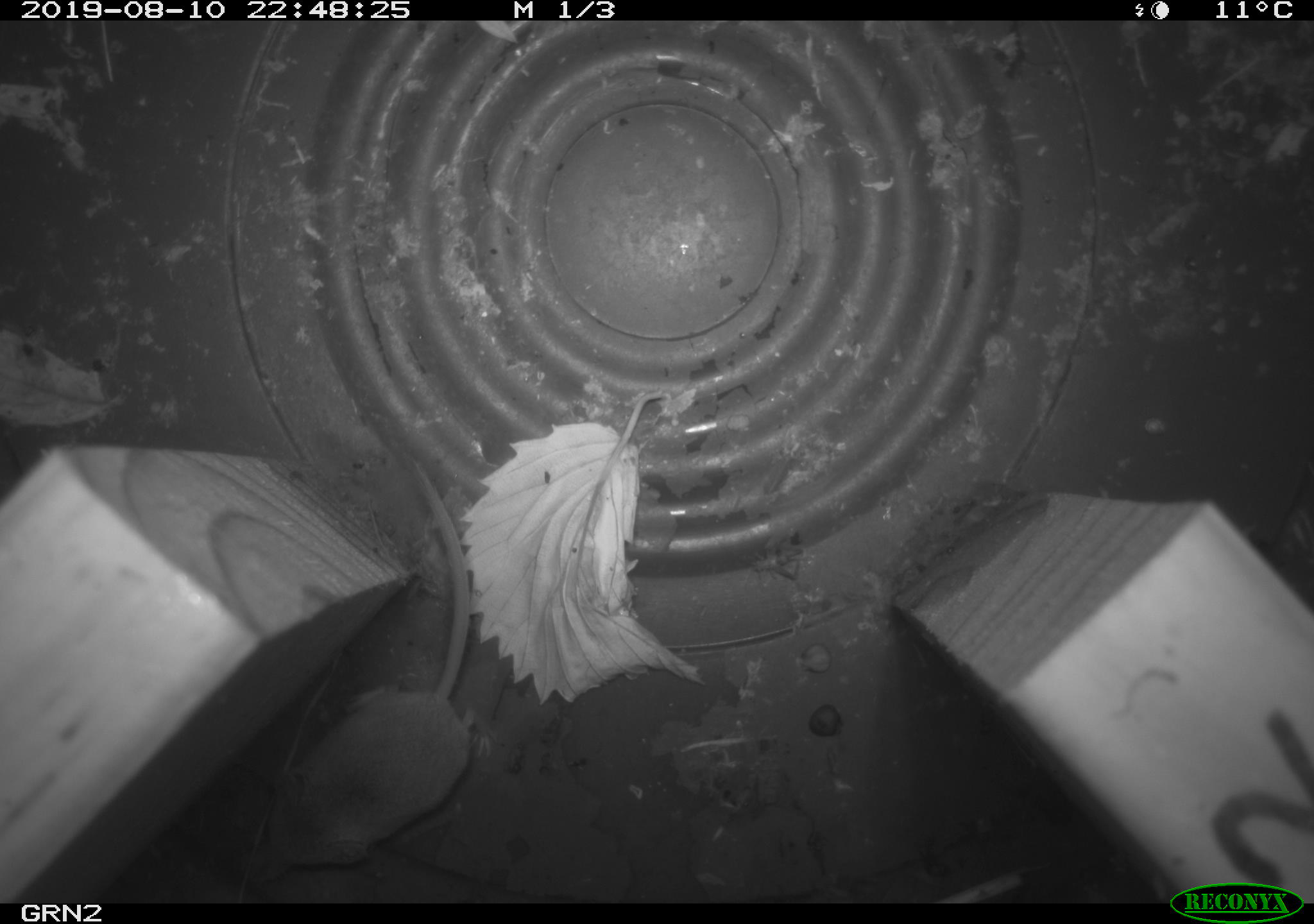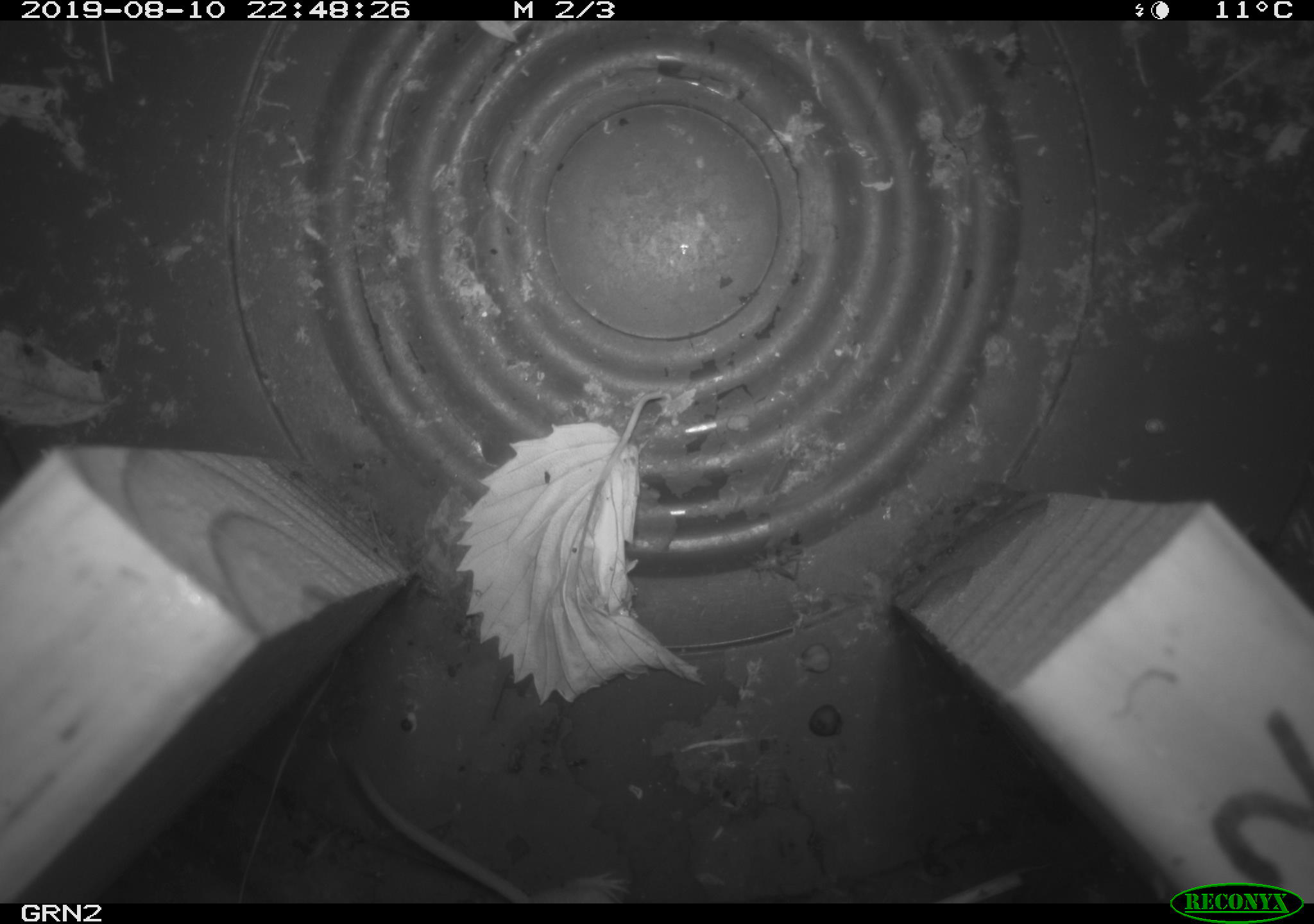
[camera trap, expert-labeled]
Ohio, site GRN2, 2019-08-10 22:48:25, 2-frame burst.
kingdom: Animalia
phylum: Chordata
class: Mammalia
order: Eulipotyphla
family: Soricidae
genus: Sorex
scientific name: Sorex cinereus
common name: masked shrew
Masked shrew (Sorex cinereus).